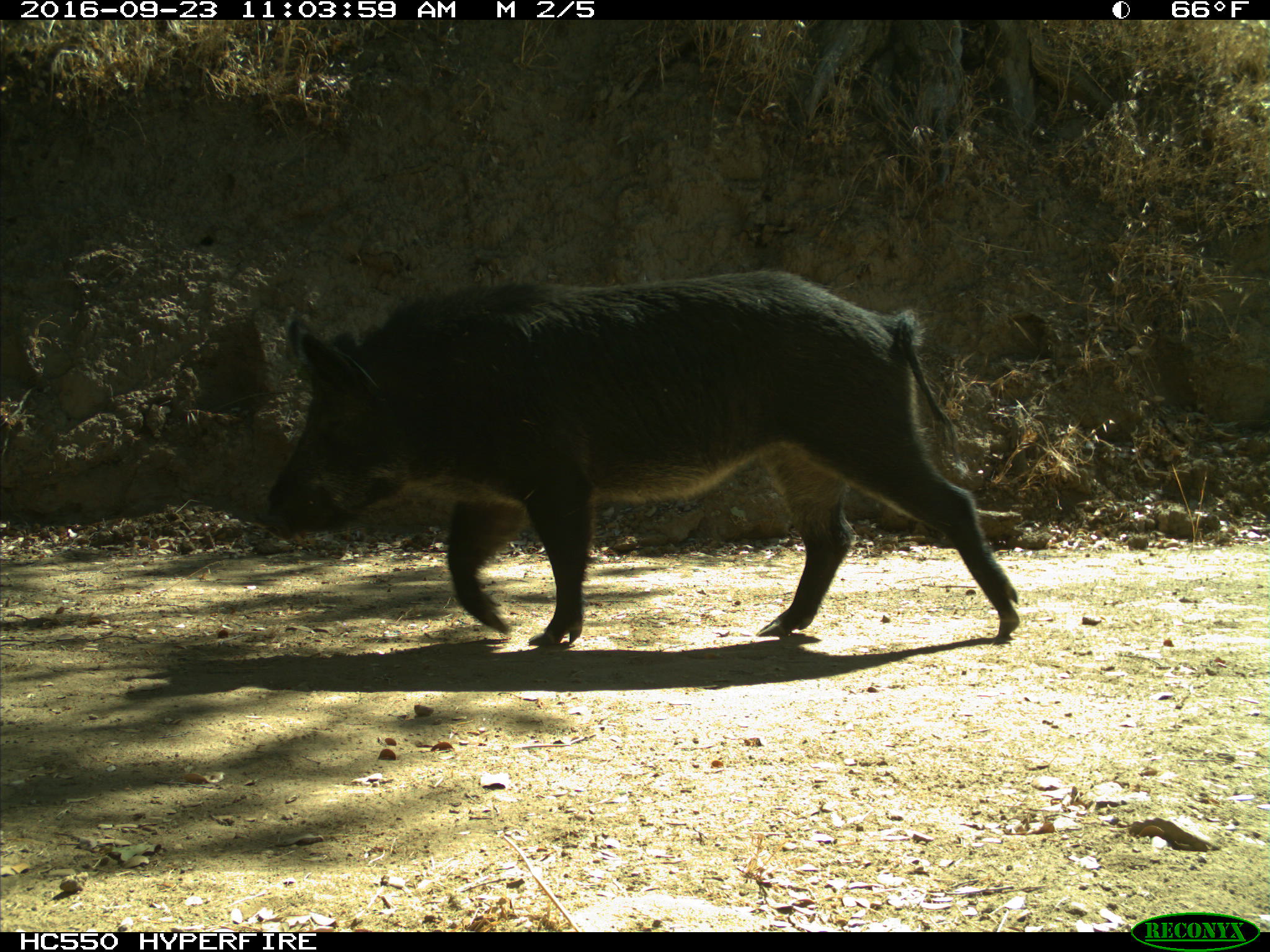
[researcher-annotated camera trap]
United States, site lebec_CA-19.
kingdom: Animalia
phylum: Chordata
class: Mammalia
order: Artiodactyla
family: Suidae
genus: Sus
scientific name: Sus scrofa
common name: wild boar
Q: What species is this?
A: Sus scrofa (wild boar).